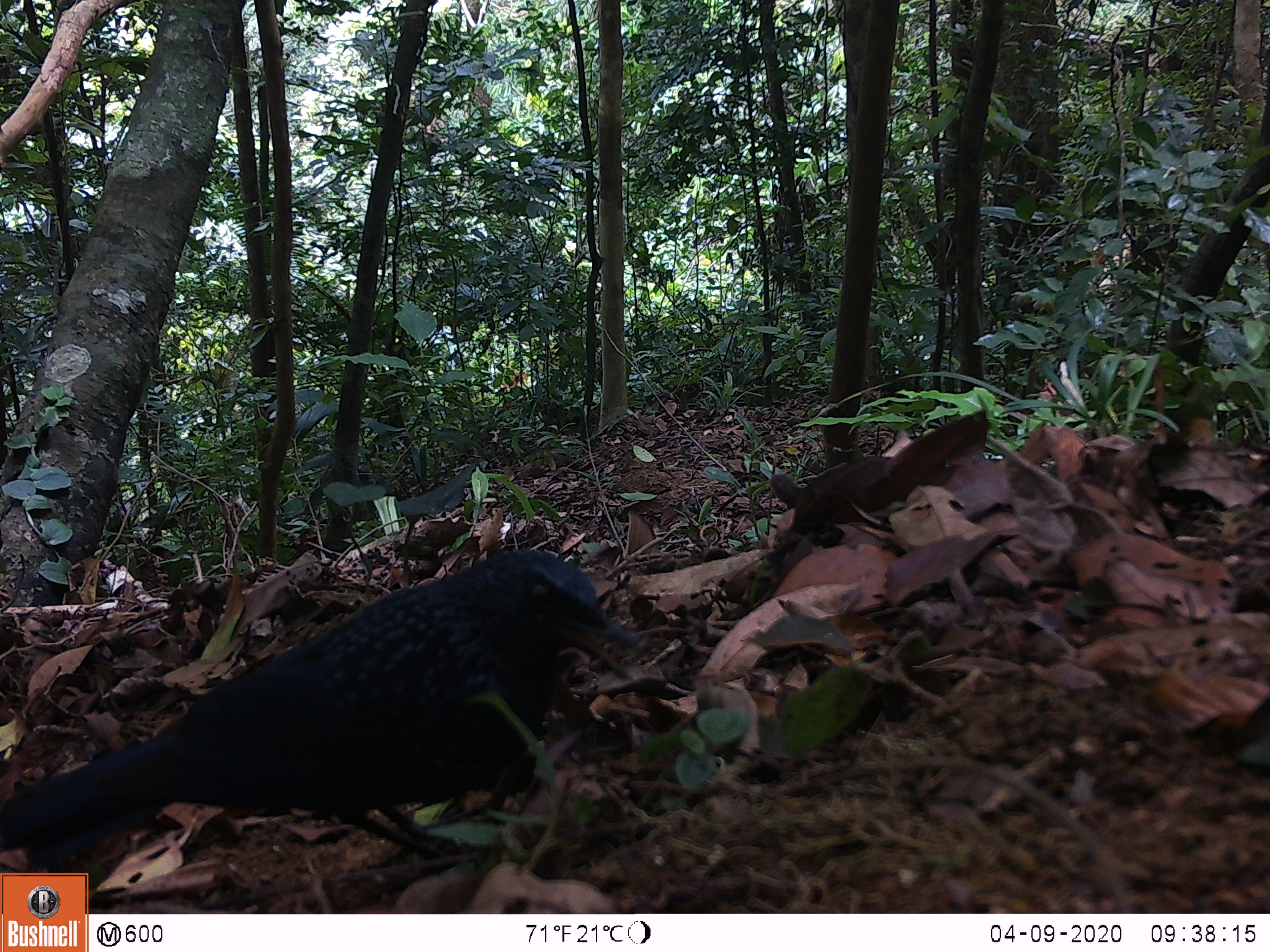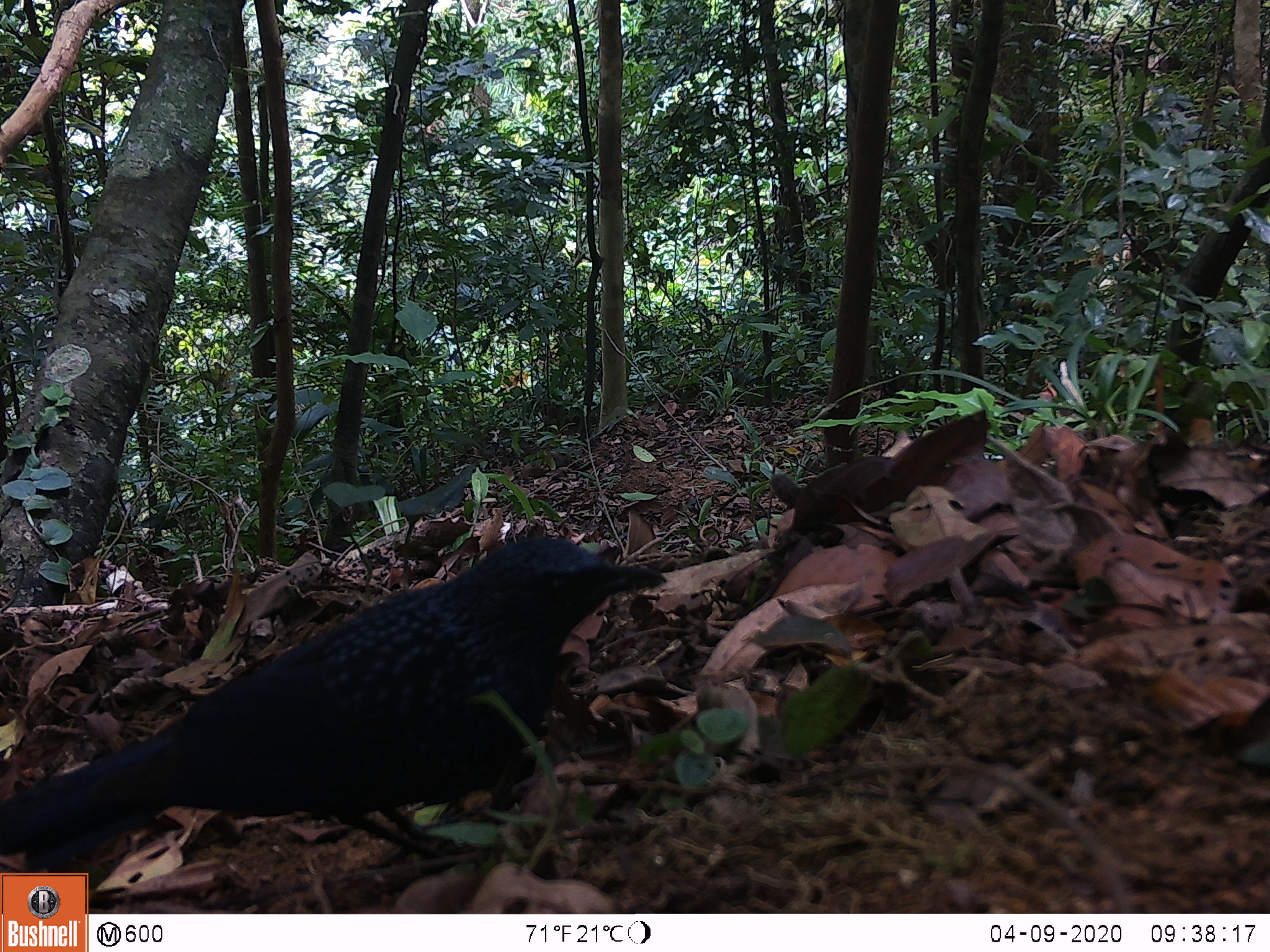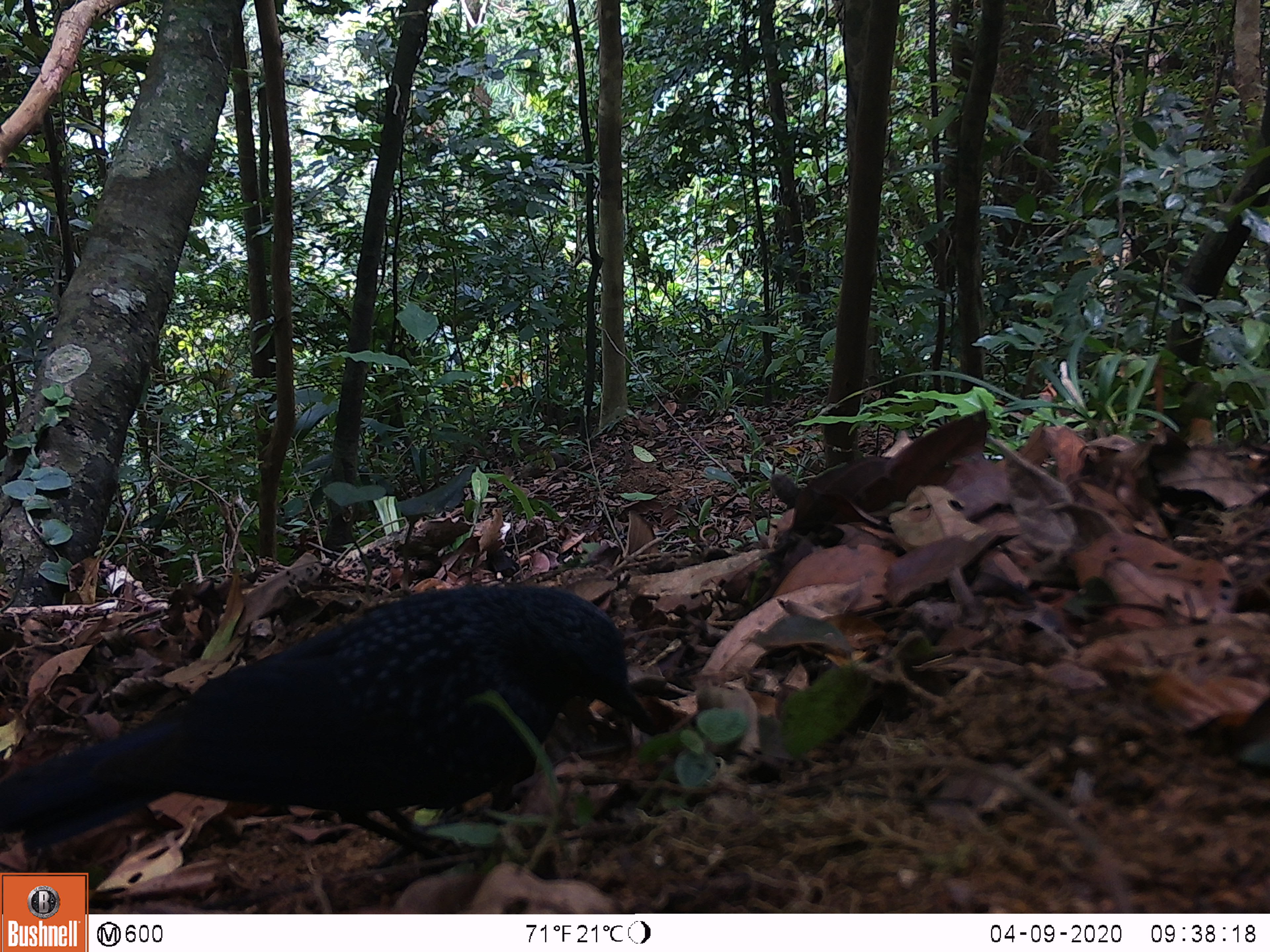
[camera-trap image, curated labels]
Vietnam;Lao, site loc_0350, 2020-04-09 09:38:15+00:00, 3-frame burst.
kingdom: Animalia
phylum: Chordata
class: Aves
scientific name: Aves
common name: bird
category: unidentified bird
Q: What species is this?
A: Unidentified bird (bird) (Aves).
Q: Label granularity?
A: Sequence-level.